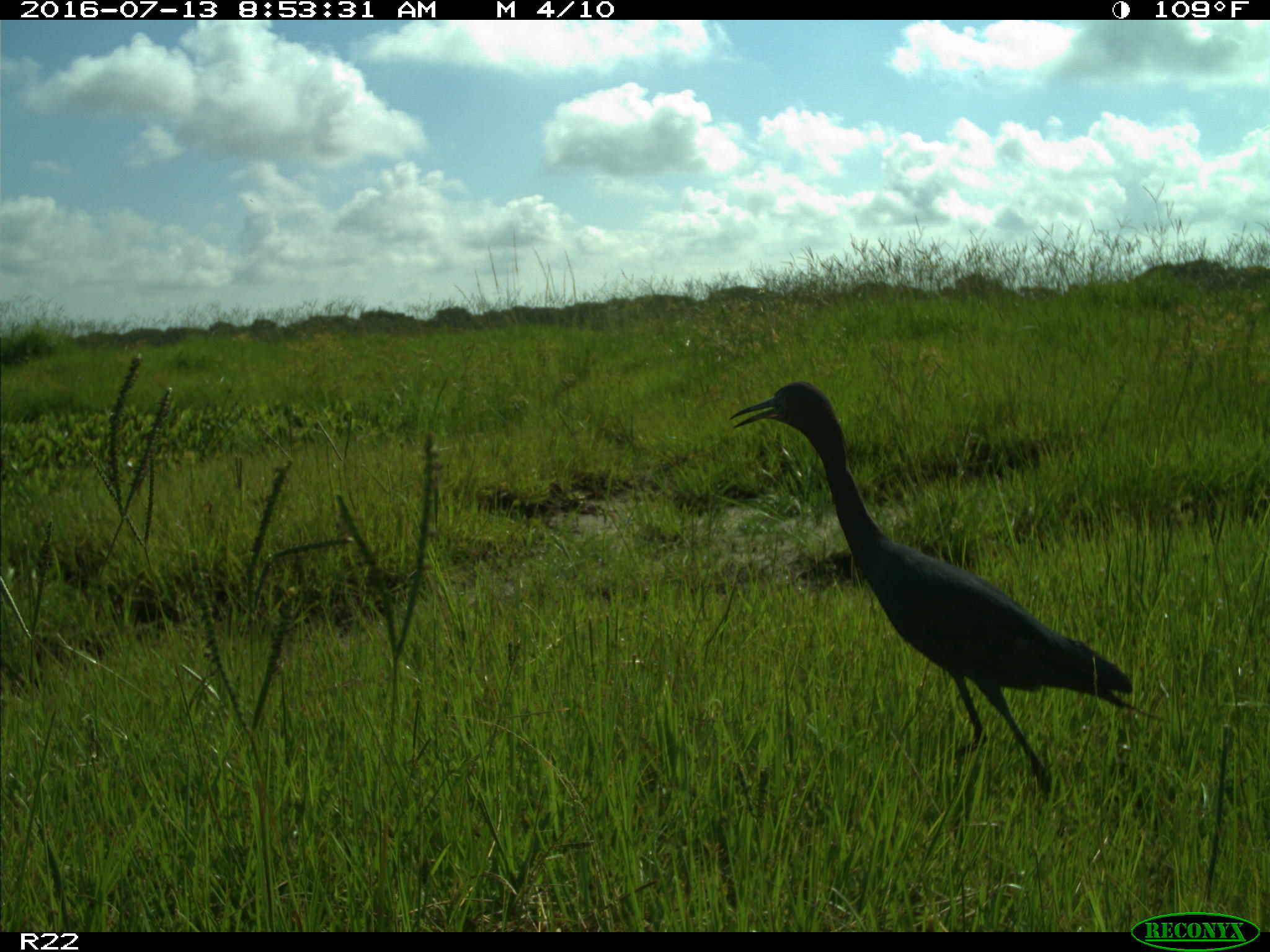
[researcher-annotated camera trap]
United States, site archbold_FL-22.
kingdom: Animalia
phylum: Chordata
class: Aves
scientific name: Aves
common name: birds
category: unidentified bird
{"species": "unidentified bird (birds) (Aves)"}